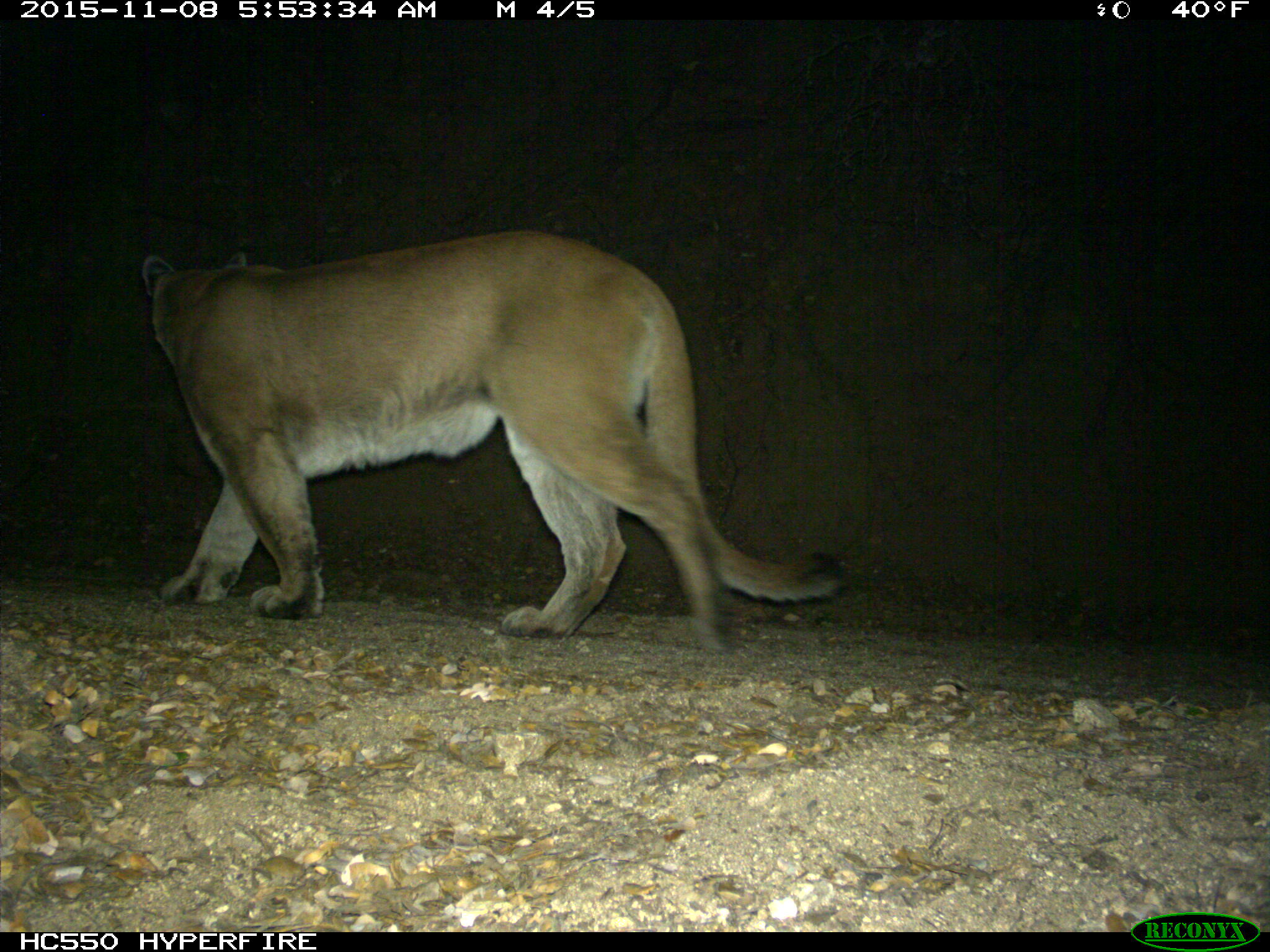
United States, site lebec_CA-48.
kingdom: Animalia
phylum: Chordata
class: Mammalia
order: Carnivora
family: Felidae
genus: Puma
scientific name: Puma concolor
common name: mountain lion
Puma concolor (mountain lion).